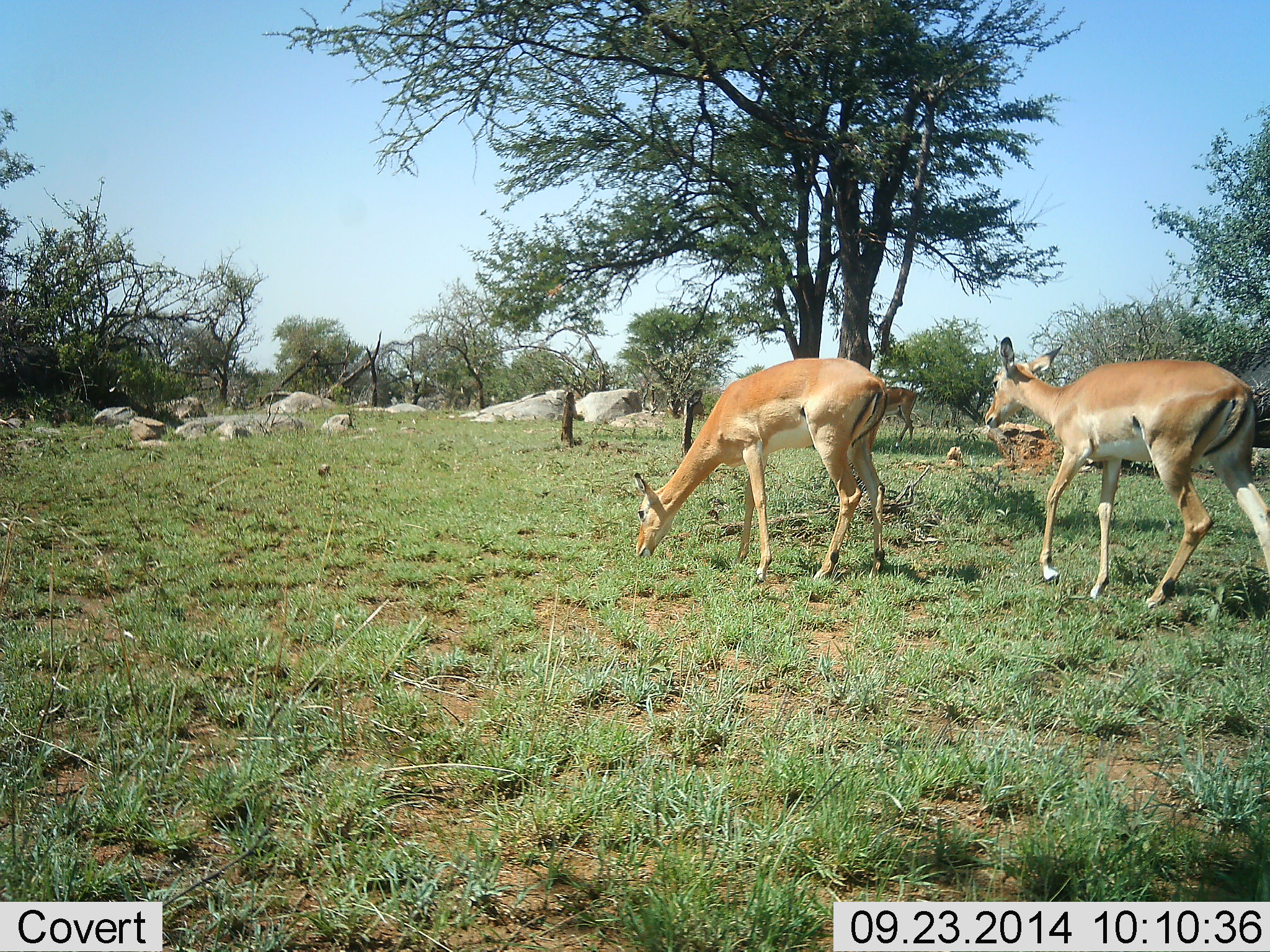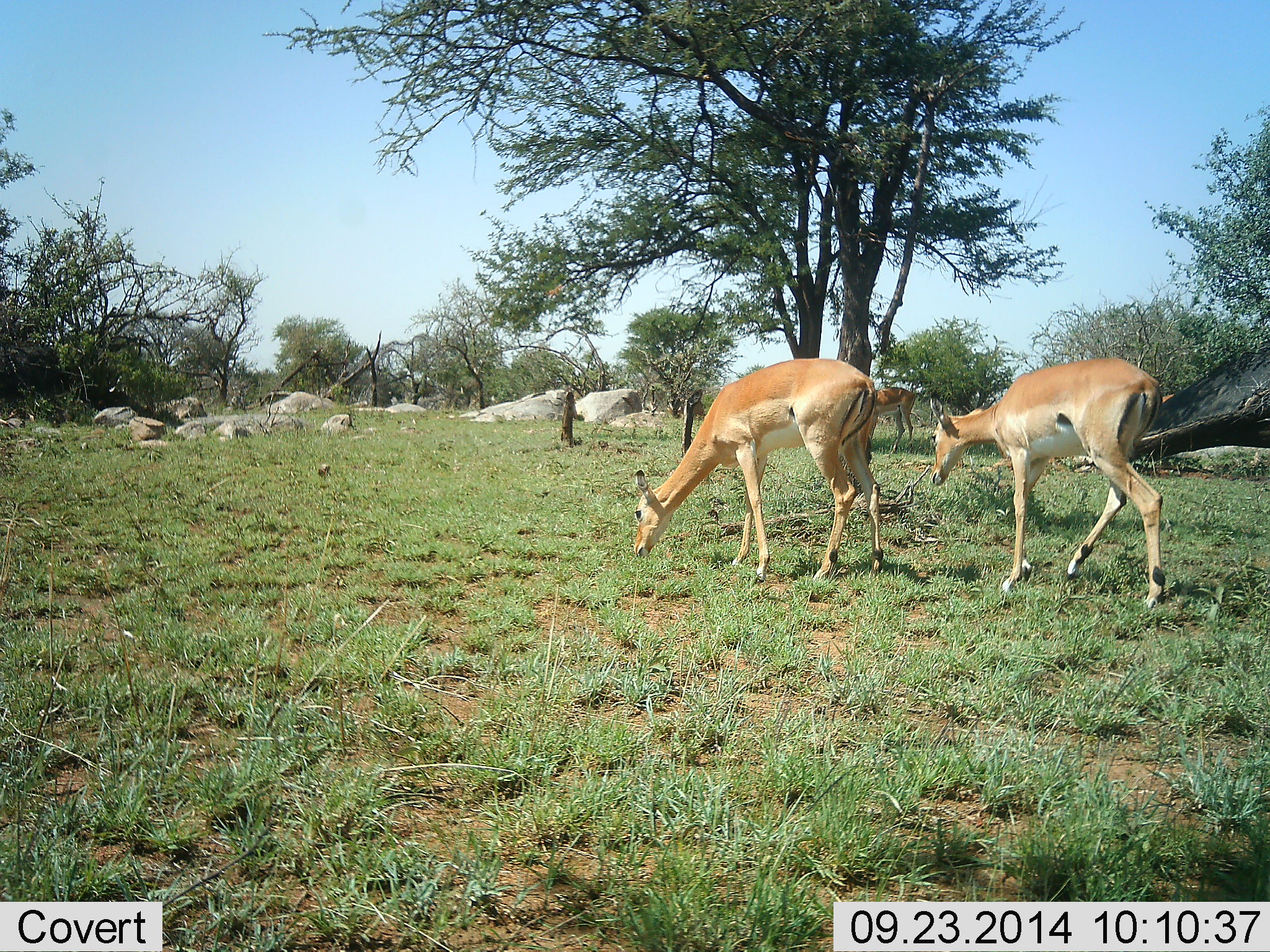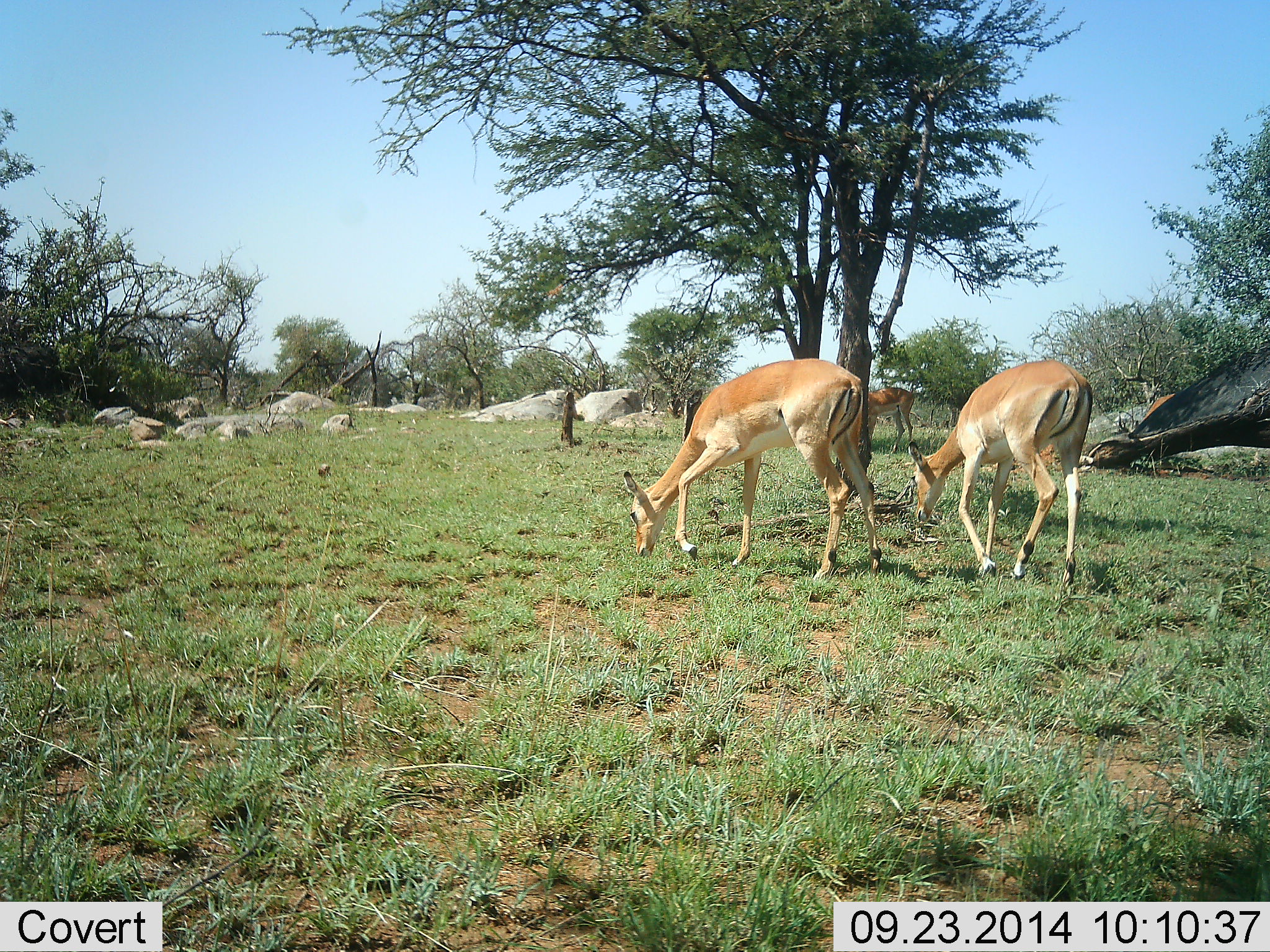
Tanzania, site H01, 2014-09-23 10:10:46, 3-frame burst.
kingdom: Animalia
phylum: Chordata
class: Mammalia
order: Artiodactyla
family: Bovidae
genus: Aepyceros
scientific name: Aepyceros melampus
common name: impala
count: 3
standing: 30%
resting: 10%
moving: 50%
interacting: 0%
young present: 0%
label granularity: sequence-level